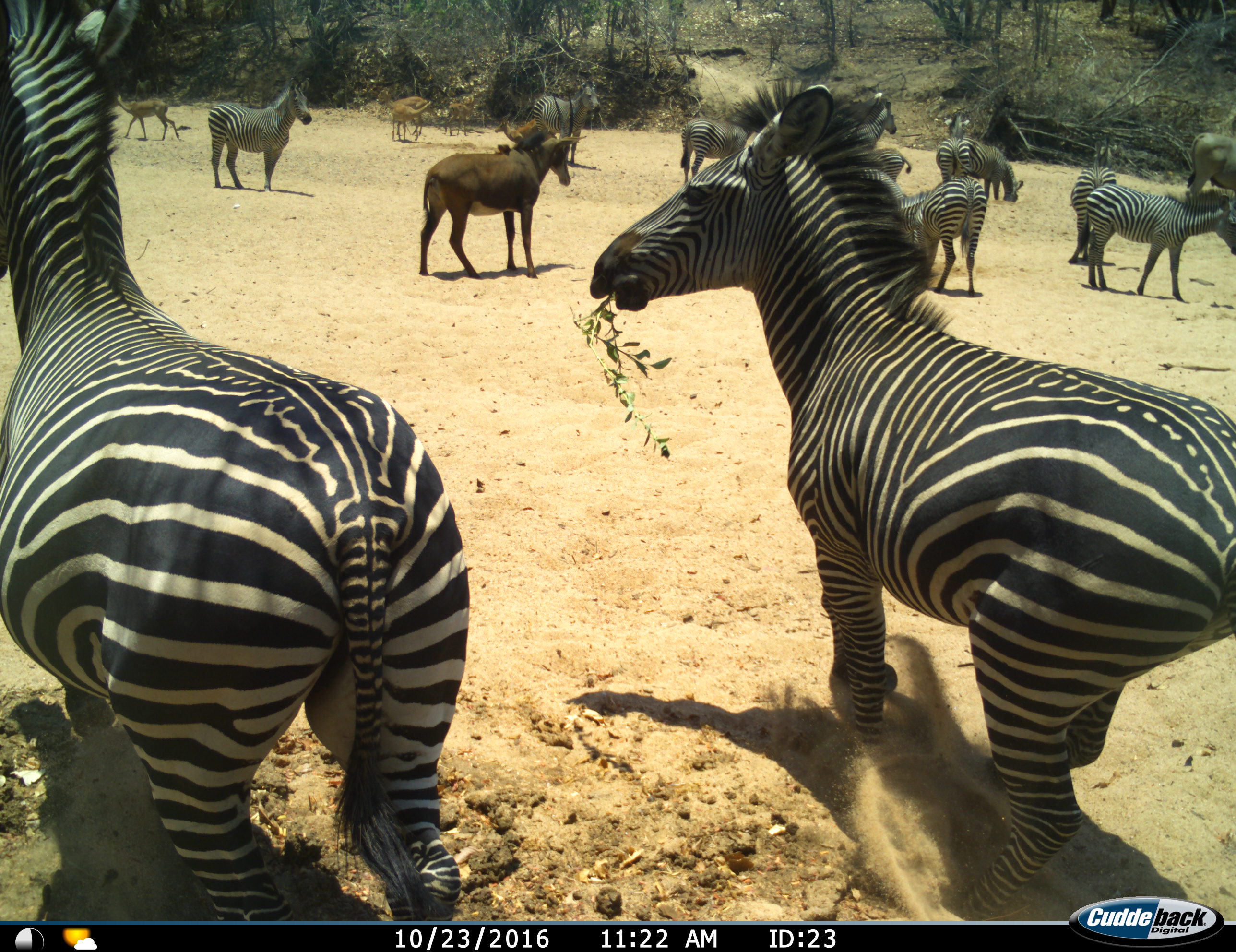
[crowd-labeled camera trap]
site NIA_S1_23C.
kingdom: Animalia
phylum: Chordata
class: Mammalia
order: Artiodactyla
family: Bovidae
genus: Tragelaphus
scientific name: Tragelaphus oryx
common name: eland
Eland (Tragelaphus oryx), count 1. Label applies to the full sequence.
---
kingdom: Animalia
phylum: Chordata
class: Mammalia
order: Artiodactyla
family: Bovidae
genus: Aepyceros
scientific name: Aepyceros melampus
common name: impala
Impala (Aepyceros melampus), count 5. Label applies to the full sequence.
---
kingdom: Animalia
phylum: Chordata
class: Mammalia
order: Artiodactyla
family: Bovidae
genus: Hippotragus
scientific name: Hippotragus niger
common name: sable antelope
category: sable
Sable (sable antelope) (Hippotragus niger), count 1. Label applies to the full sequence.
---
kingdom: Animalia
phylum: Chordata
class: Mammalia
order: Perissodactyla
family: Equidae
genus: Equus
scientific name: Equus quagga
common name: plains zebra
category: zebraplains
Zebraplains (plains zebra) (Equus quagga), count 11-50. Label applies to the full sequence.